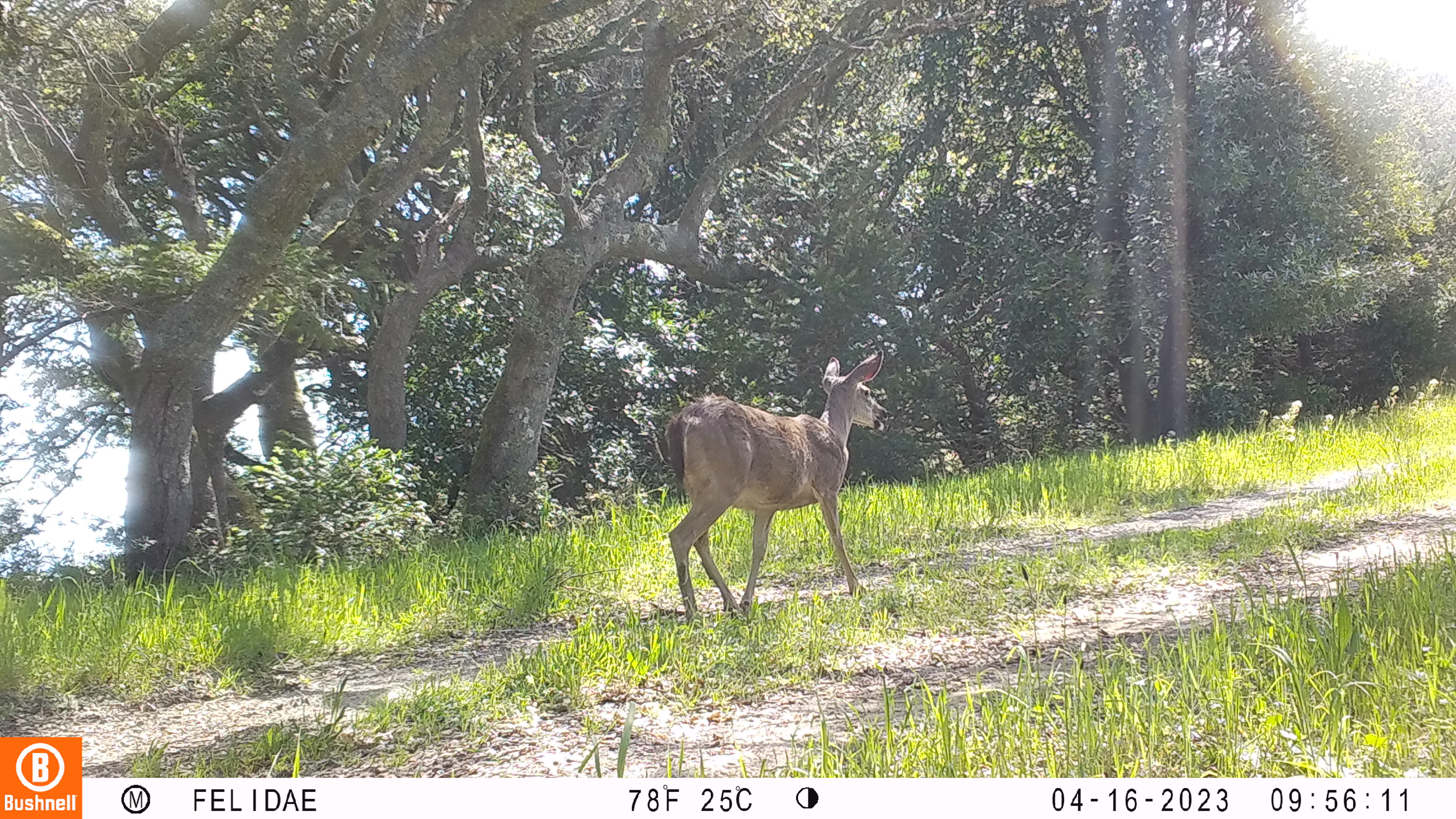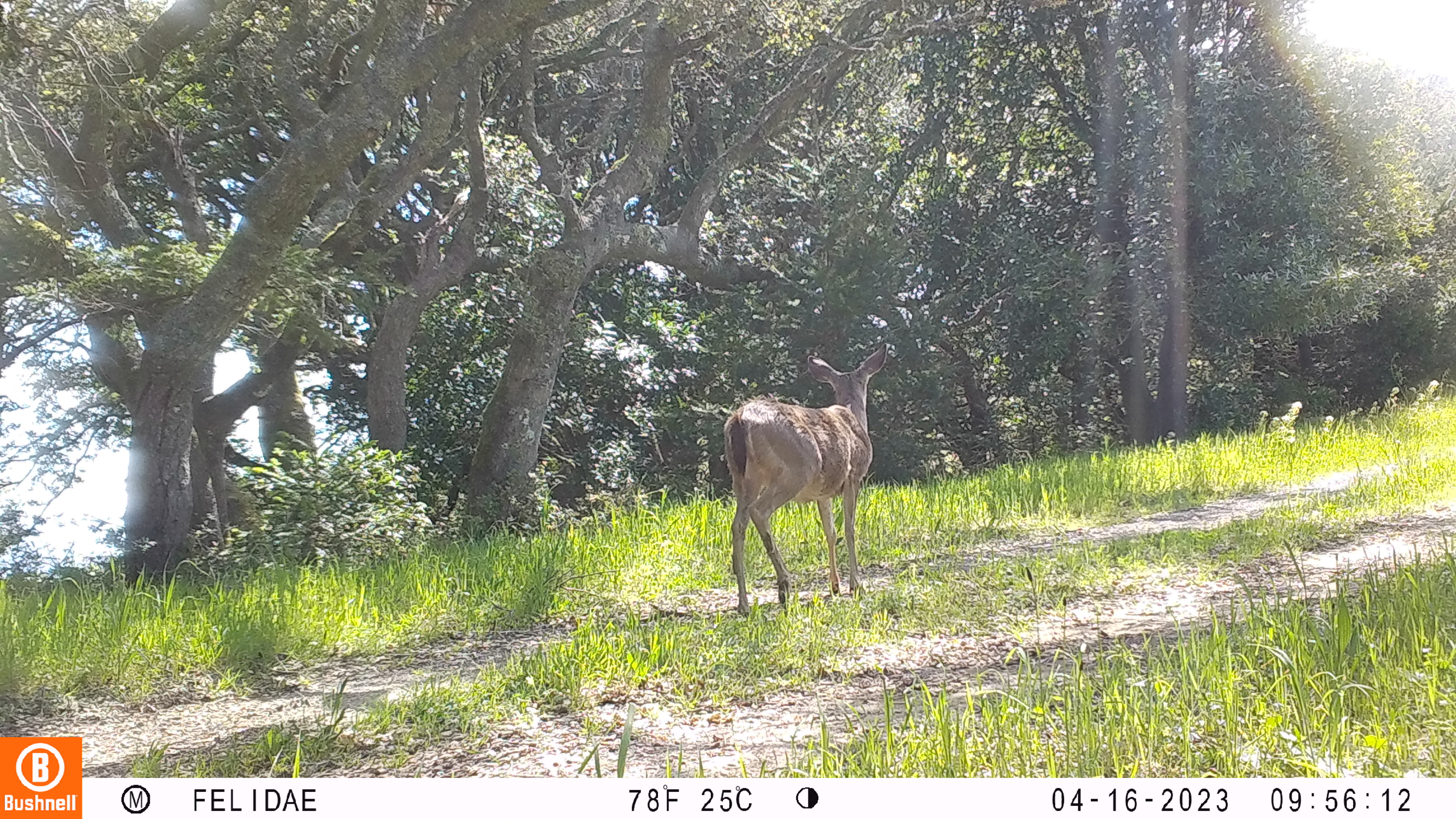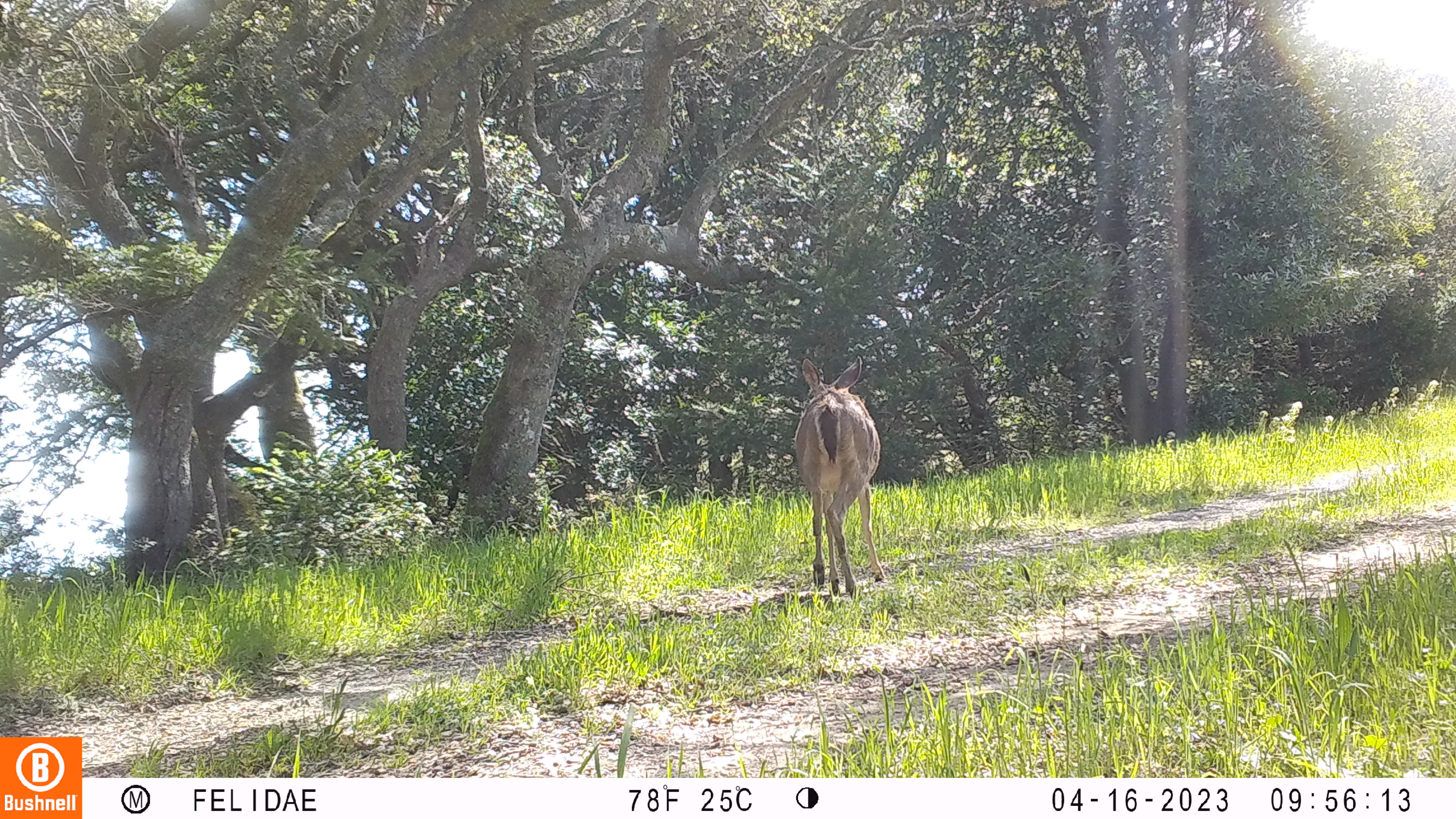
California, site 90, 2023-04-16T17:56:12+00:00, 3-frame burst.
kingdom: Animalia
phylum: Chordata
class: Mammalia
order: Artiodactyla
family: Cervidae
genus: Odocoileus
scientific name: Odocoileus hemionus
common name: mule deer